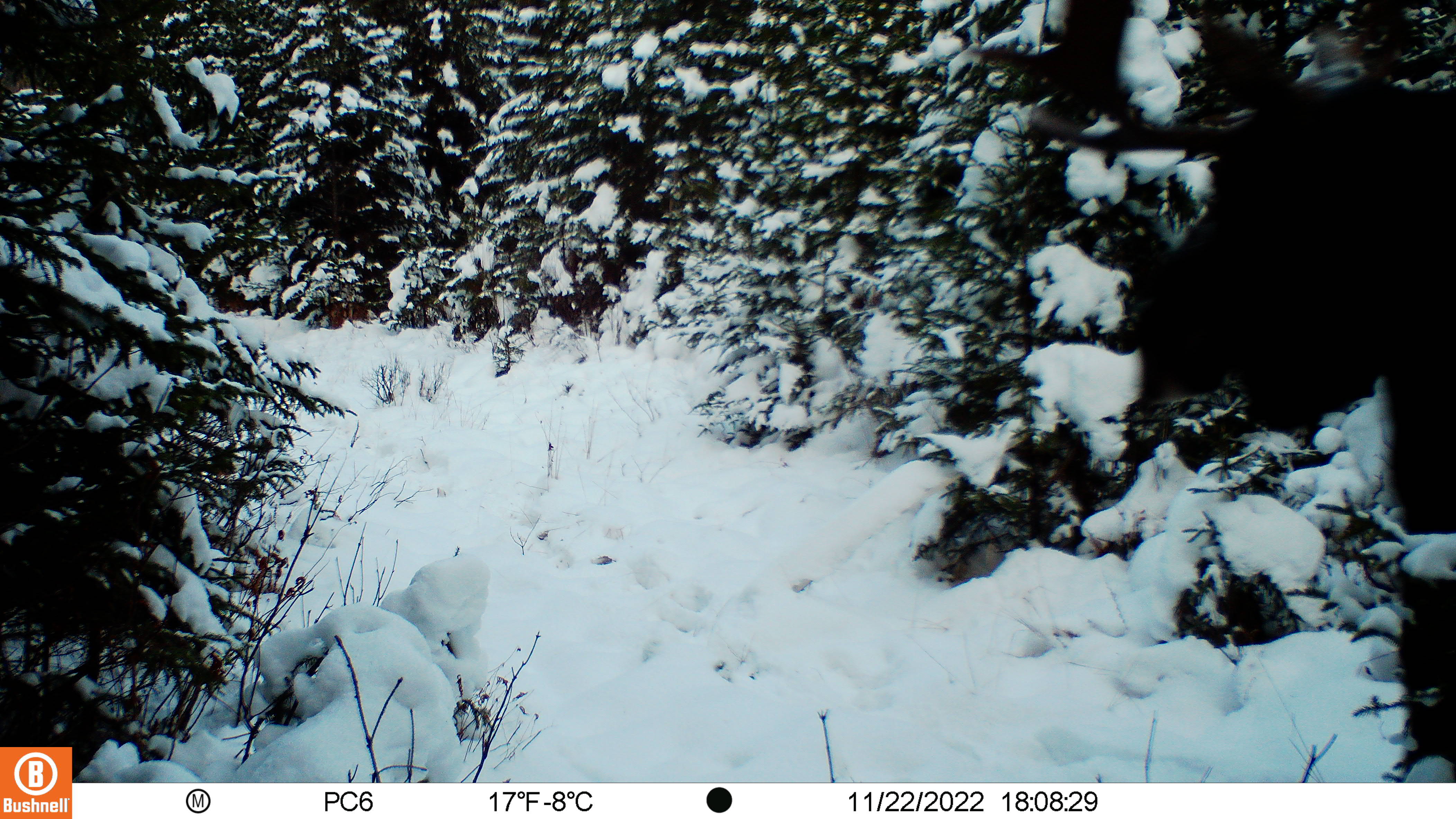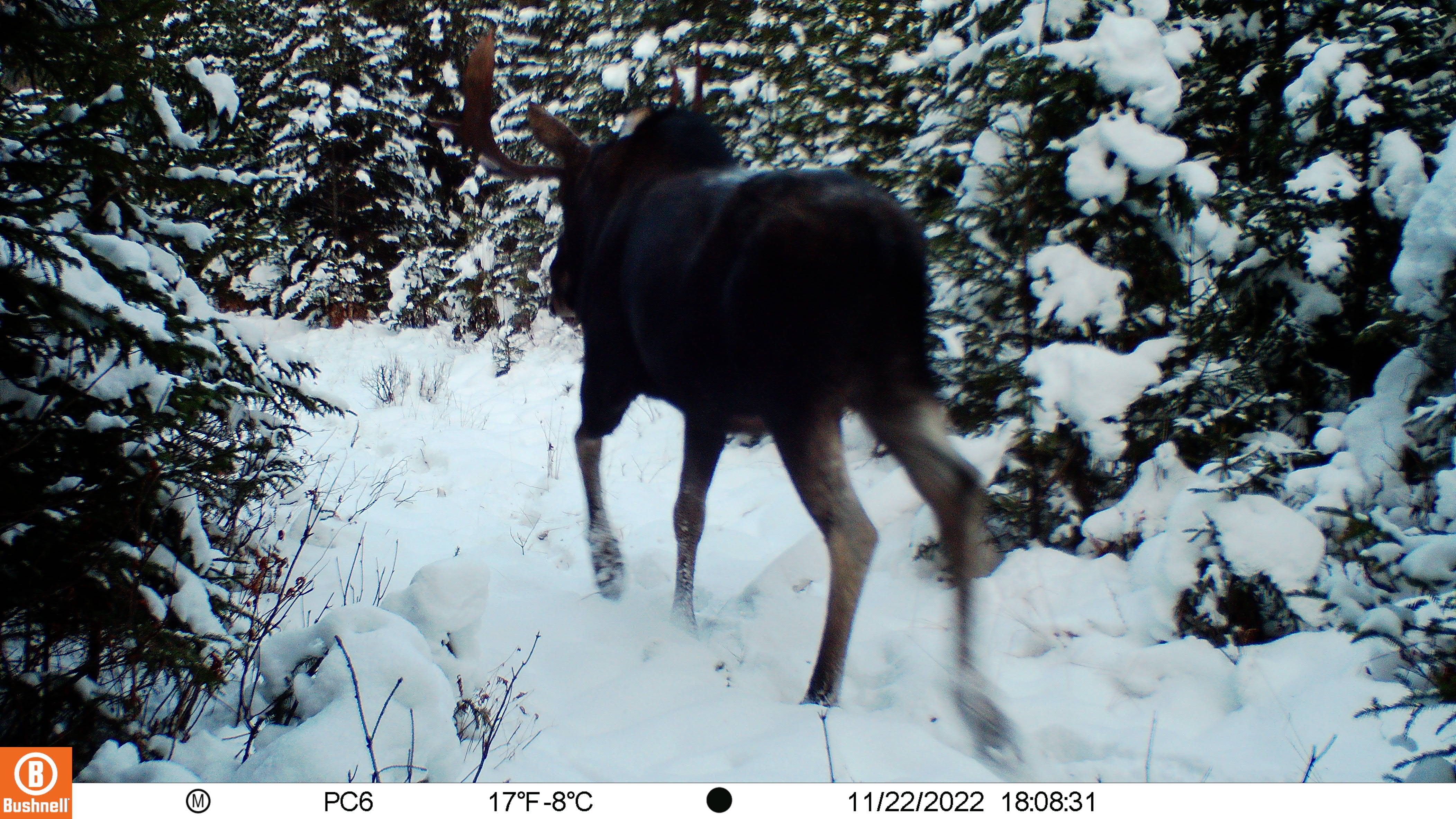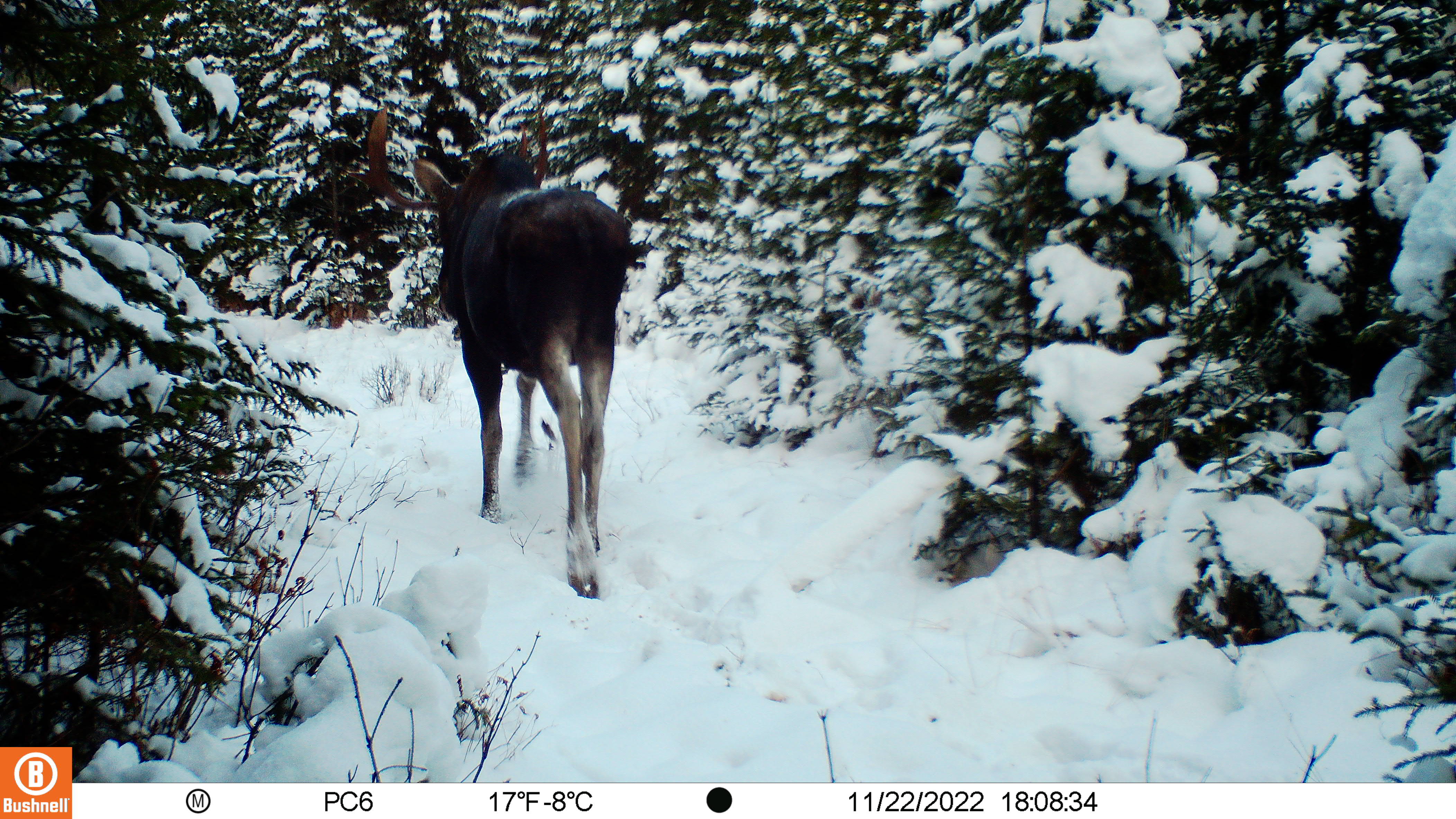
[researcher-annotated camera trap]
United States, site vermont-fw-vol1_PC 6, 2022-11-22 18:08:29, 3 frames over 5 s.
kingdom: Animalia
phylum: Chordata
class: Mammalia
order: Artiodactyla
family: Cervidae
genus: Alces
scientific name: Alces alces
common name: moose